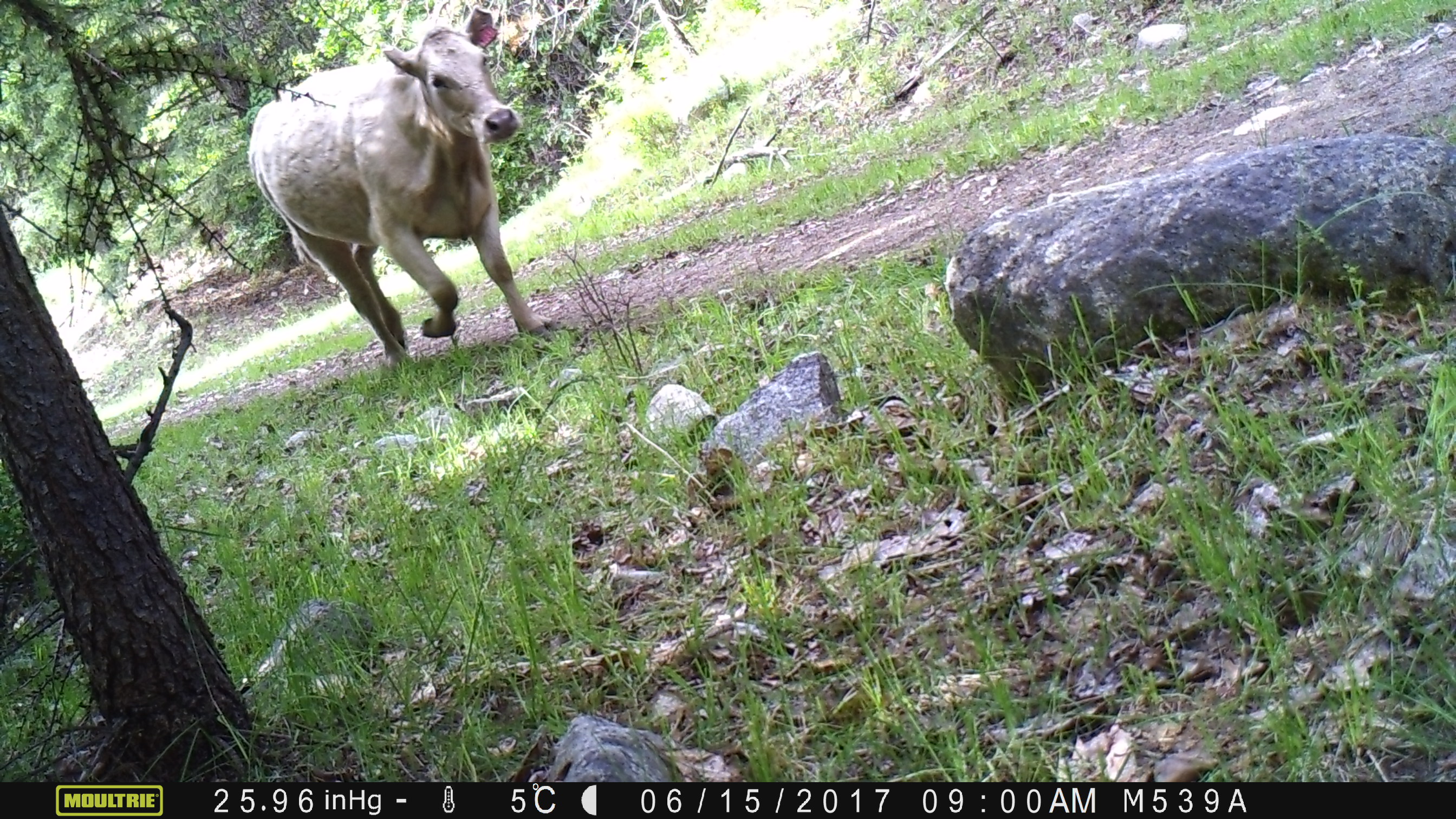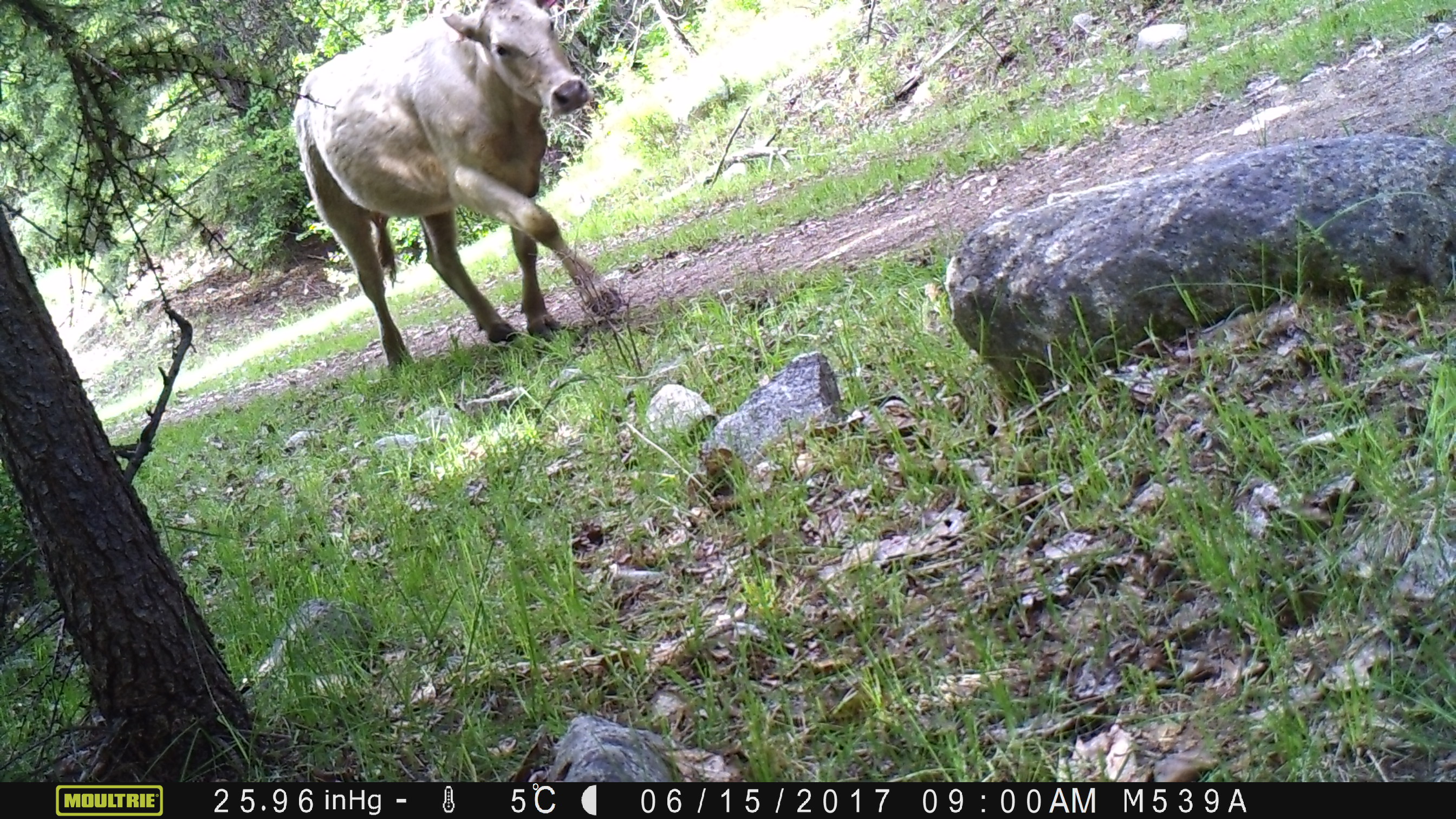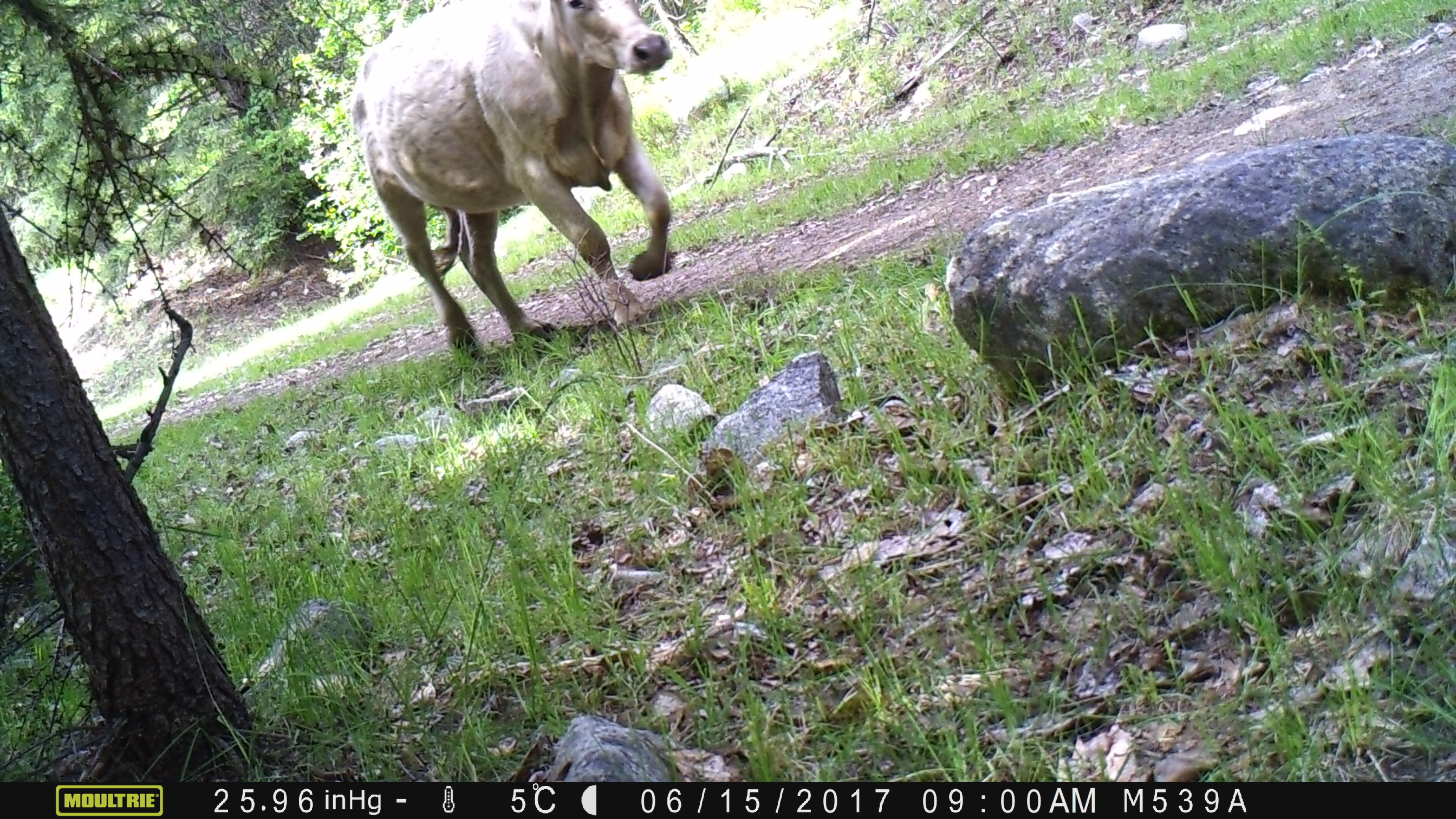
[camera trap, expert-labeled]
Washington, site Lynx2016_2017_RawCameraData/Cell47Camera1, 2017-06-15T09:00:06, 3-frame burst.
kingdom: Animalia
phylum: Chordata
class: Mammalia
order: Artiodactyla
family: Bovidae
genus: Bos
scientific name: Bos taurus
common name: domestic cattle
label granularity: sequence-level